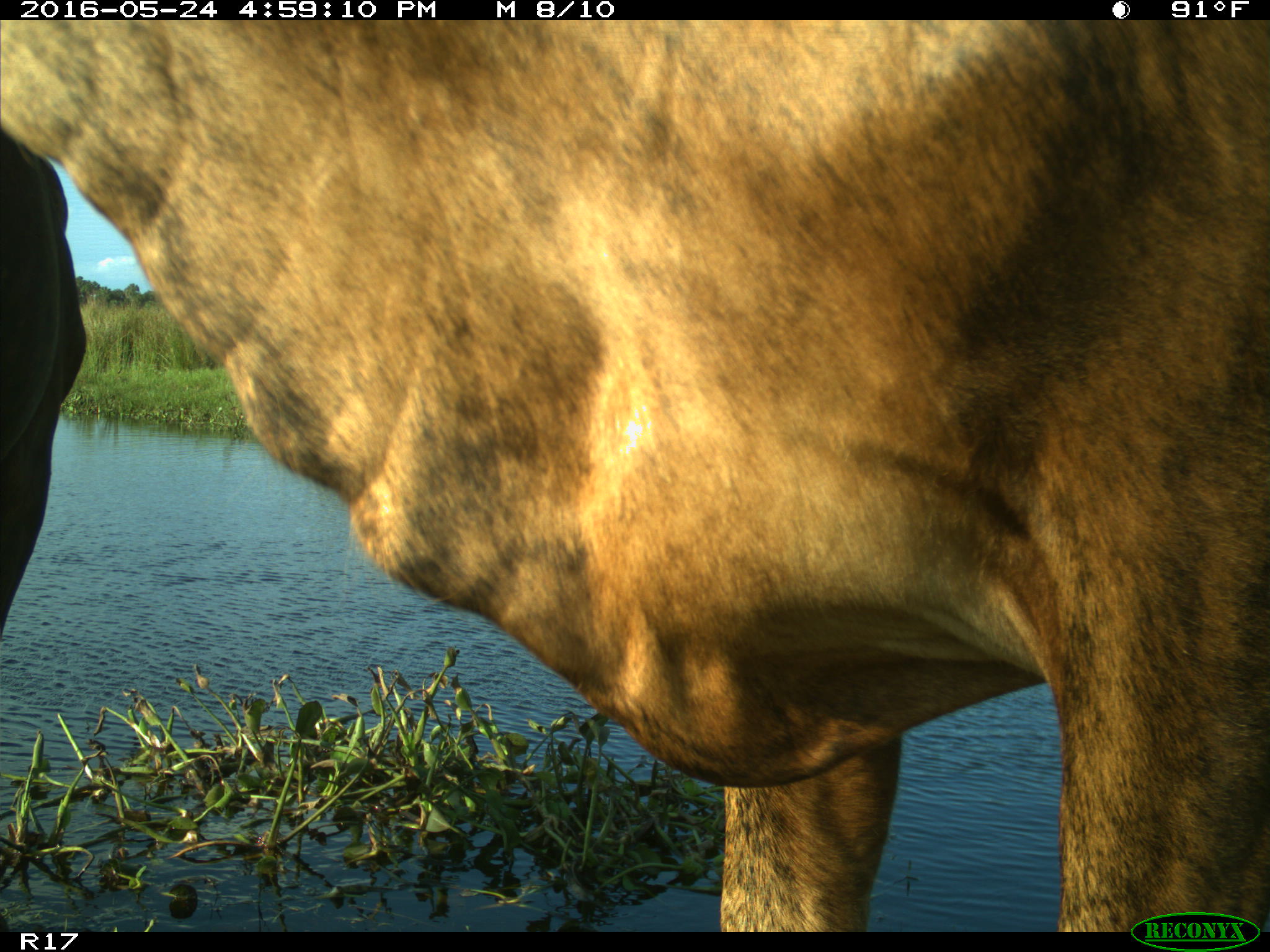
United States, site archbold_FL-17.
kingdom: Animalia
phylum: Chordata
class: Mammalia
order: Artiodactyla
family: Bovidae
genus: Bos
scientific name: Bos taurus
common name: domestic cow